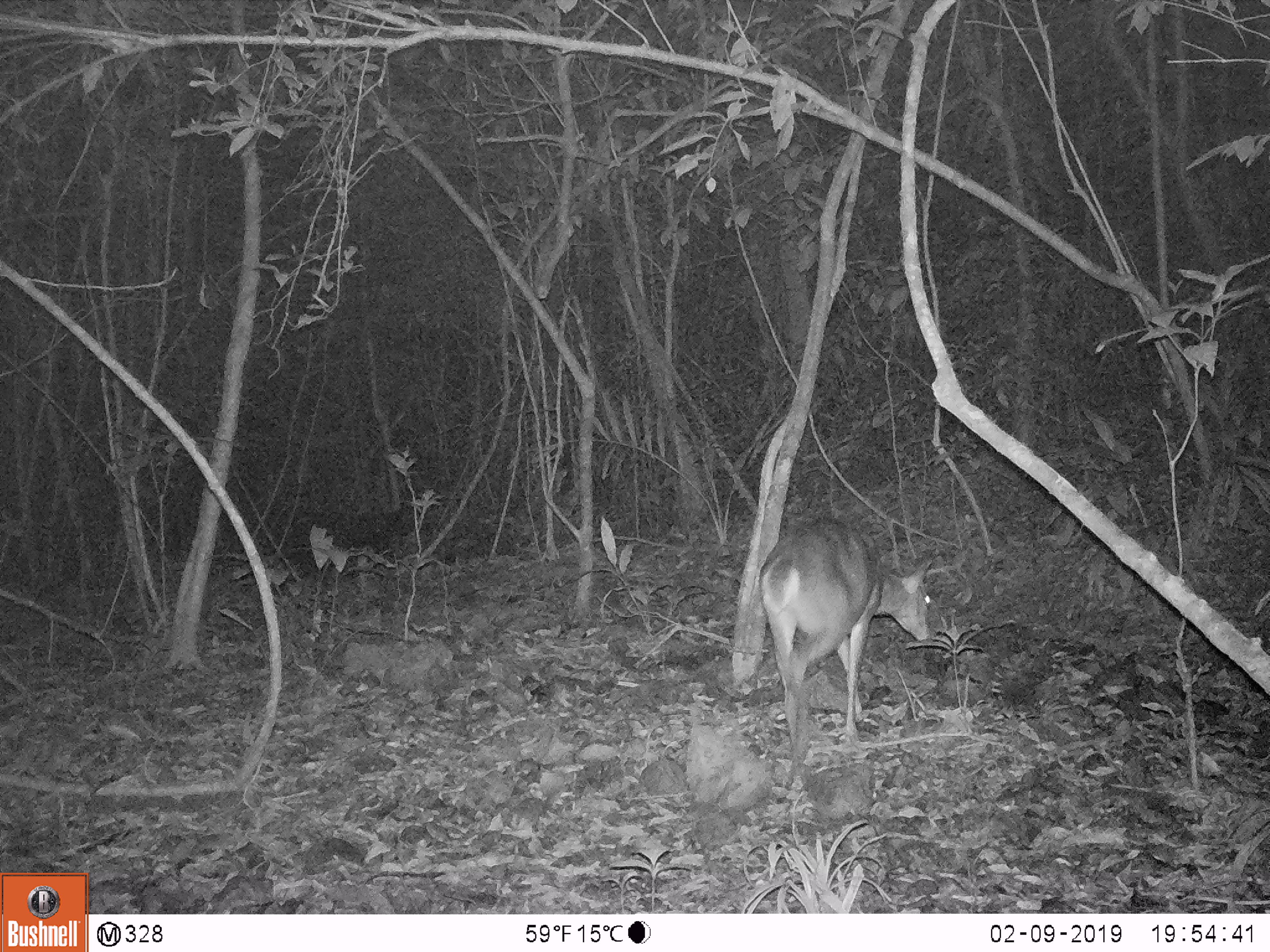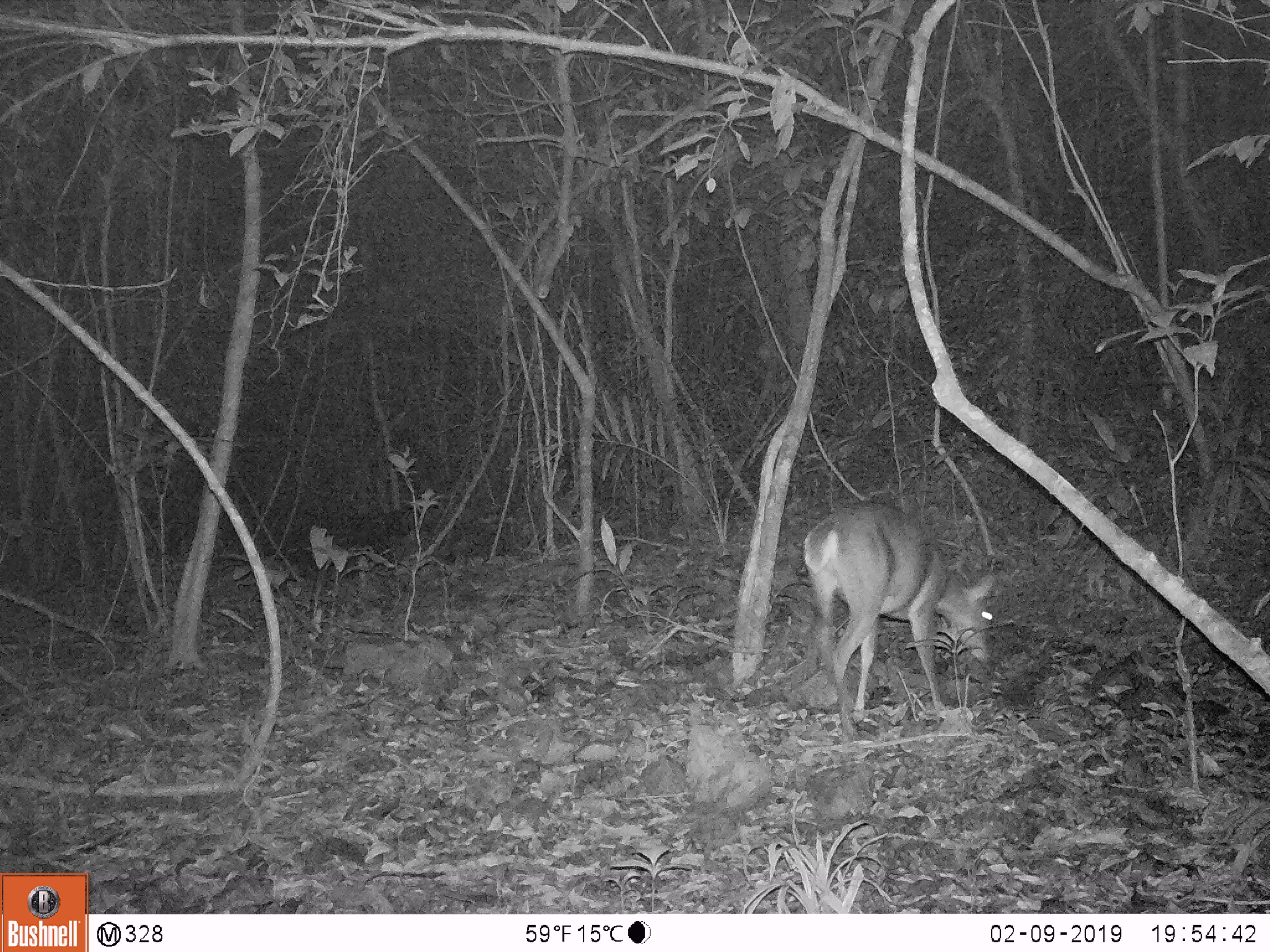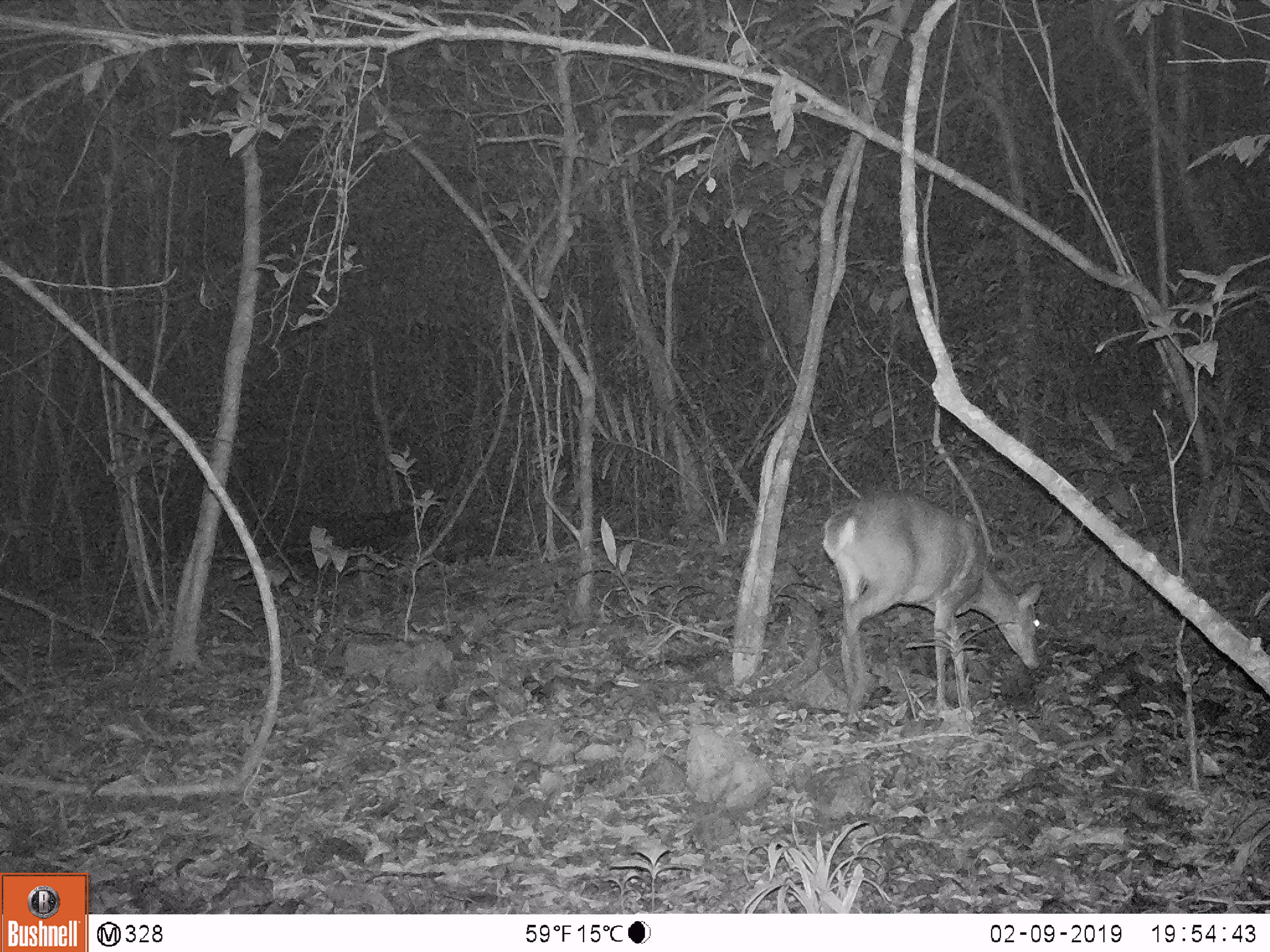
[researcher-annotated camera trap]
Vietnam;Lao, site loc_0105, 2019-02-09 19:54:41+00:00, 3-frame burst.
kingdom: Animalia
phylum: Chordata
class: Mammalia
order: Artiodactyla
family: Cervidae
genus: Muntiacus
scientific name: Muntiacus vuquangensis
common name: large-antlered muntjac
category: large antlered muntjac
Large antlered muntjac (large-antlered muntjac) (Muntiacus vuquangensis). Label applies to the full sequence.